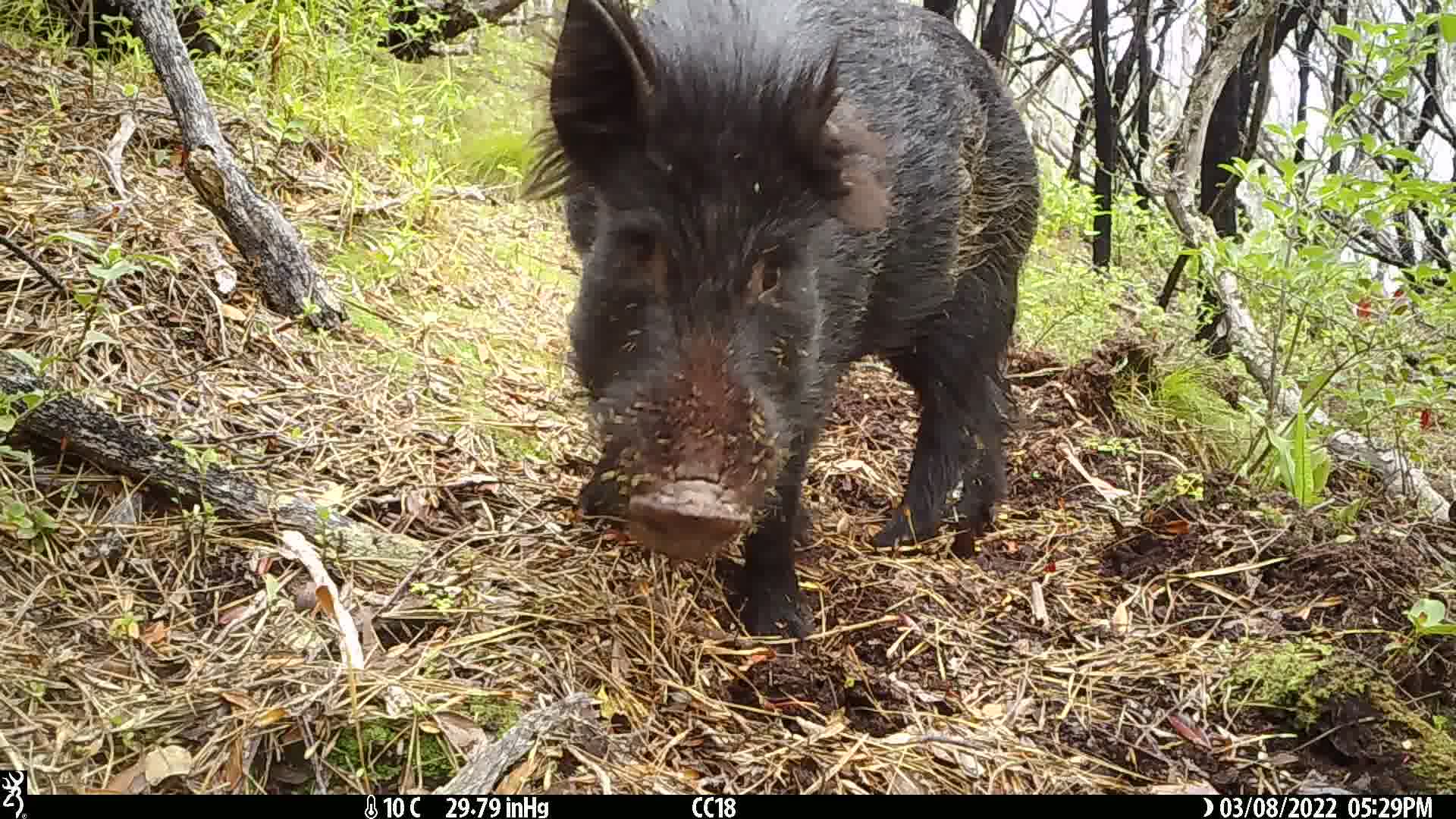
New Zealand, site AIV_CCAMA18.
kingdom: Animalia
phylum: Chordata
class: Mammalia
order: Artiodactyla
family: Suidae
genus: Sus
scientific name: Sus scrofa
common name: pig